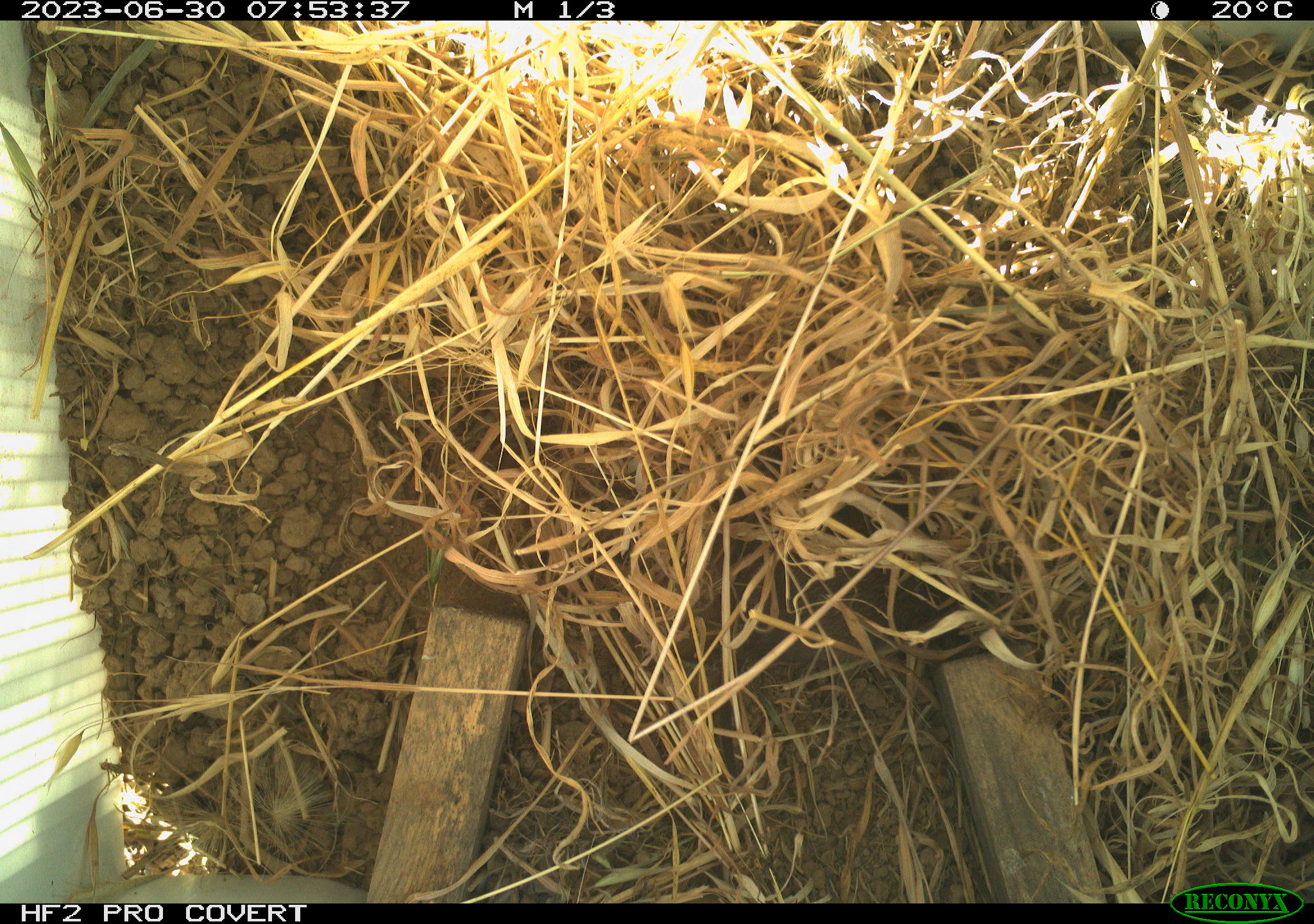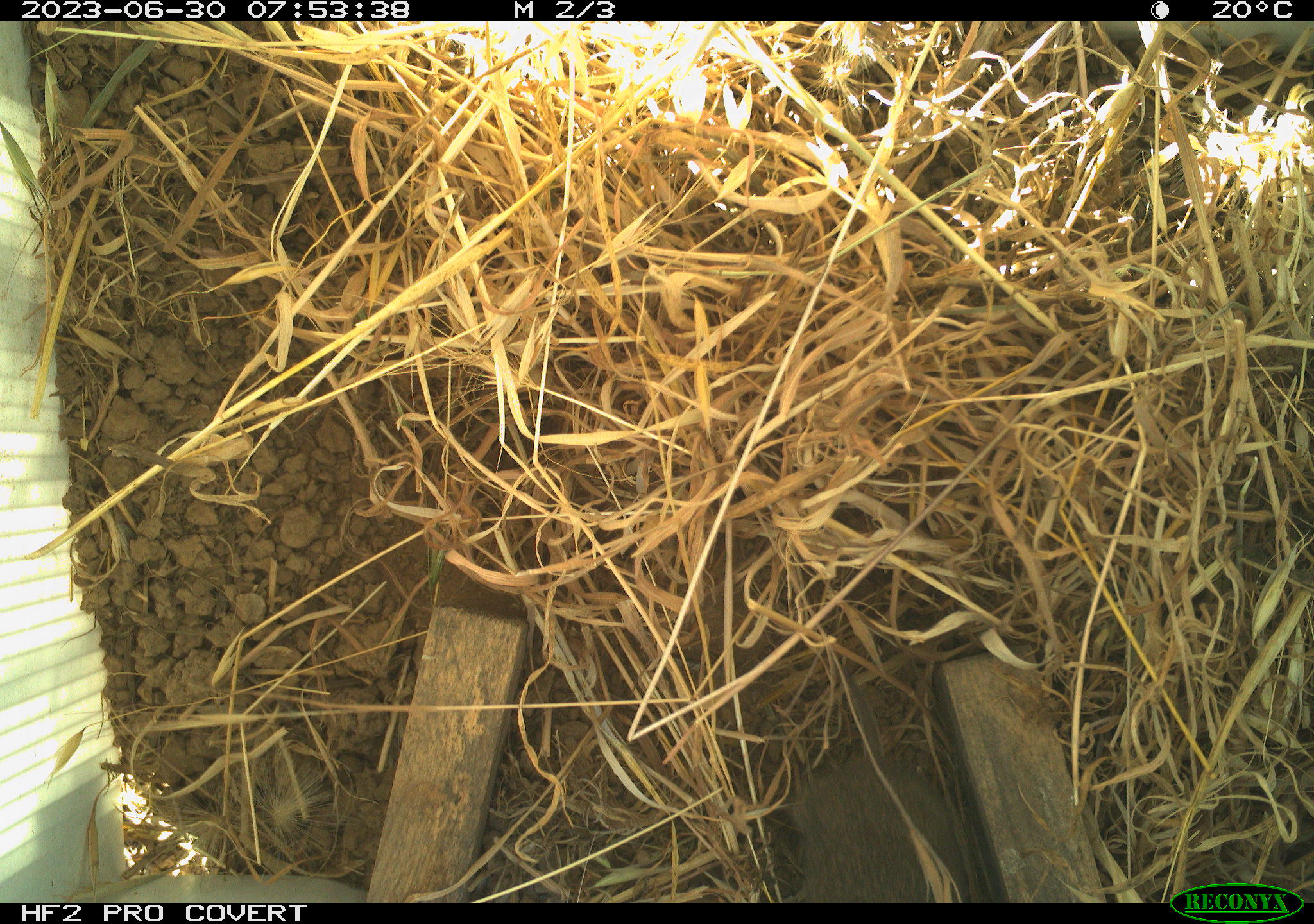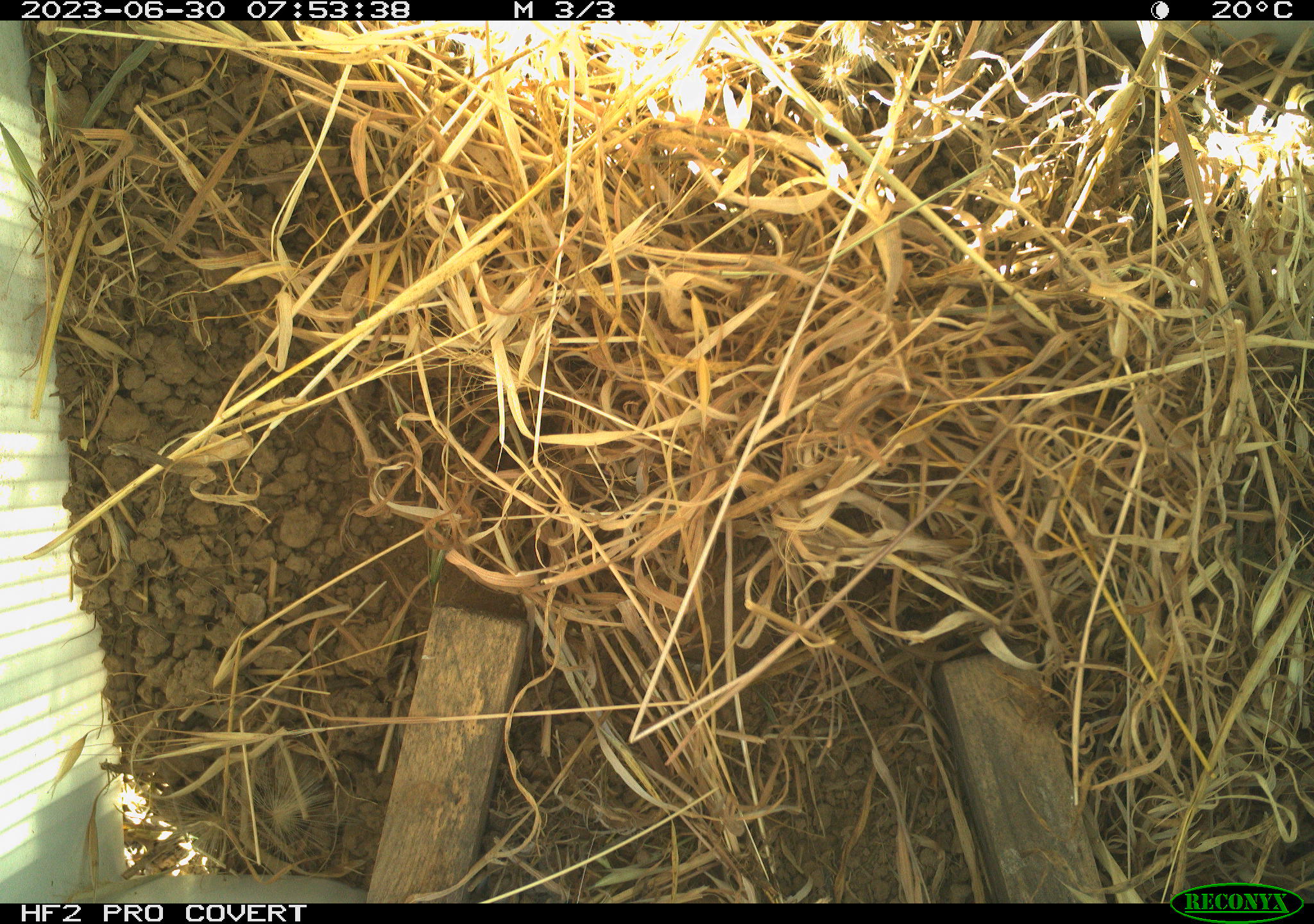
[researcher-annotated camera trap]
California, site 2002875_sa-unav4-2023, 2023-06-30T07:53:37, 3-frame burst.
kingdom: Animalia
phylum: Chordata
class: Mammalia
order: Rodentia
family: Cricetidae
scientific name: Arvicolinae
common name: voles, lemmings, and muskrats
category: arvicolinae subfamily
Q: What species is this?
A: Arvicolinae subfamily (voles, lemmings, and muskrats) (Arvicolinae).